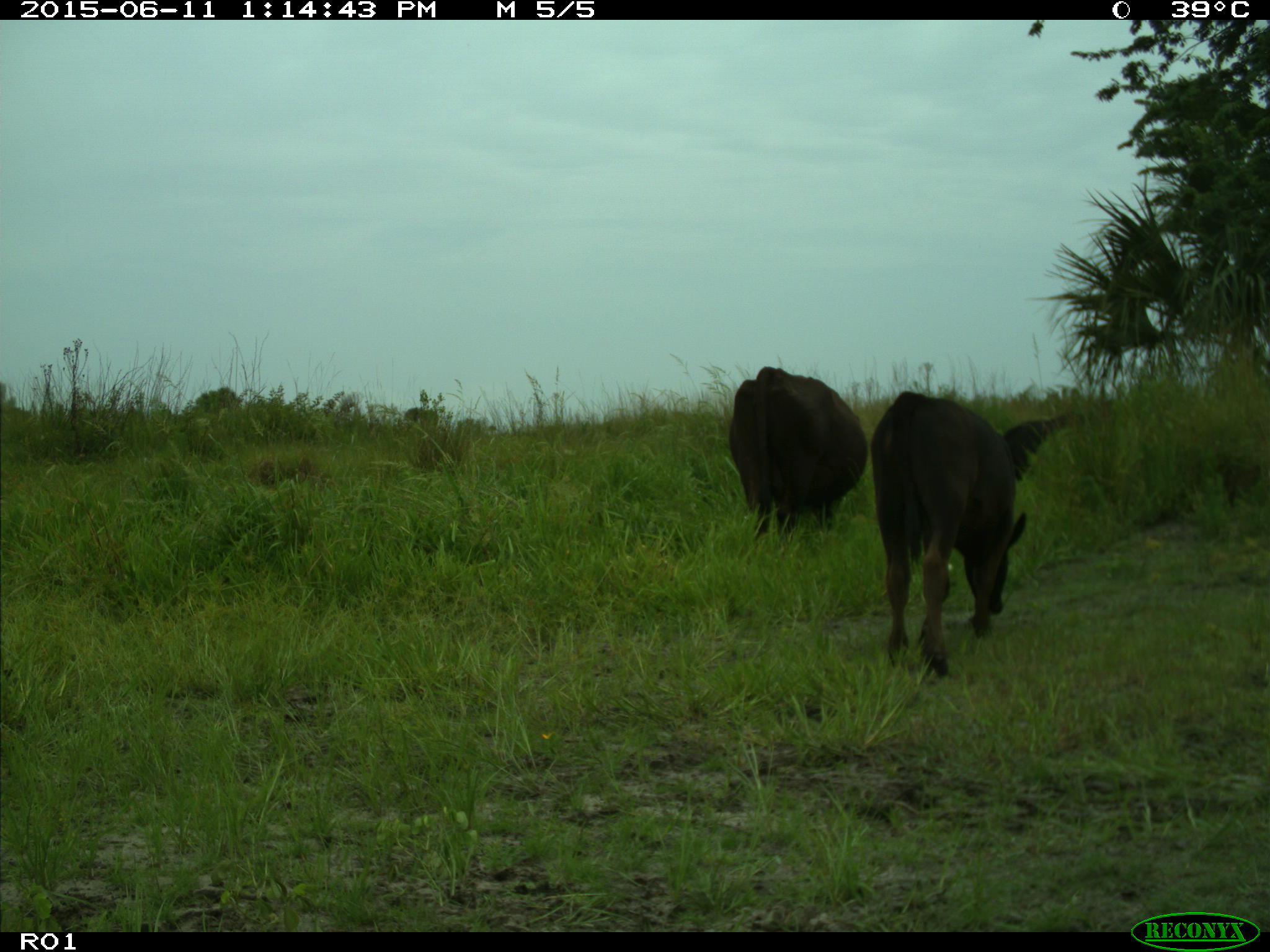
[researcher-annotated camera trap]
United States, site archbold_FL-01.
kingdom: Animalia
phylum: Chordata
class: Mammalia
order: Artiodactyla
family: Bovidae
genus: Bos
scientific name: Bos taurus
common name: domestic cow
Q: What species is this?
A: Bos taurus (domestic cow).